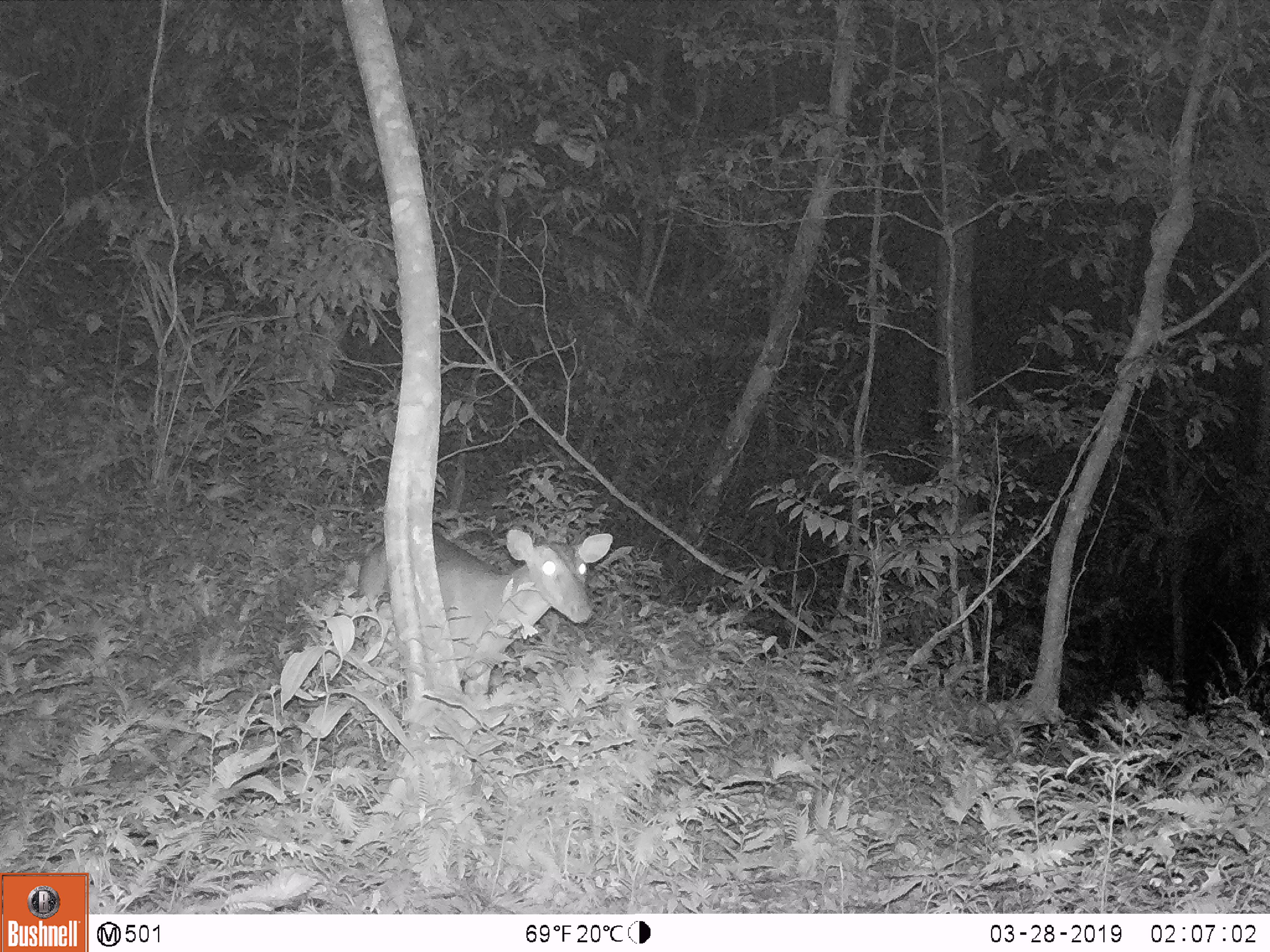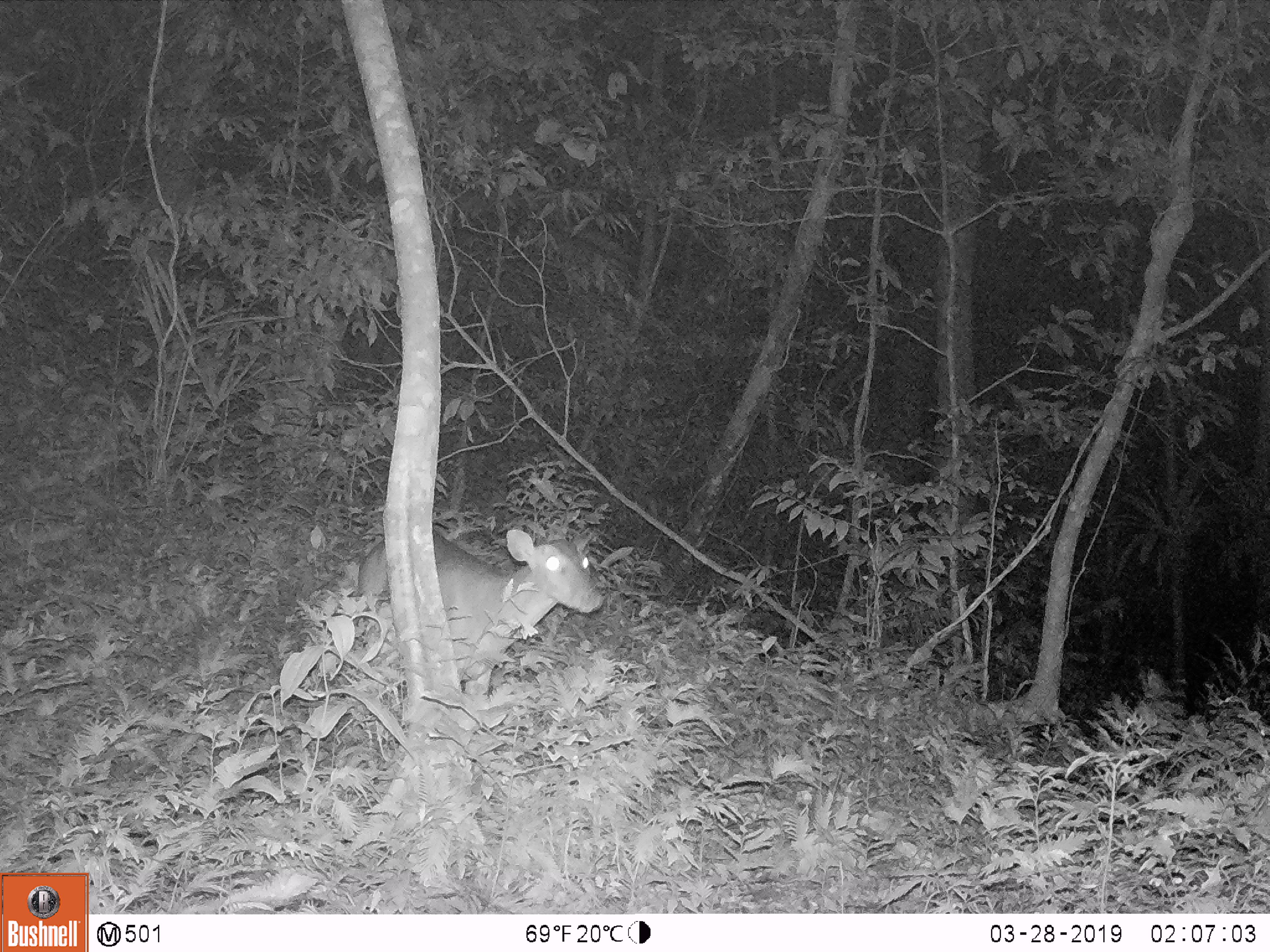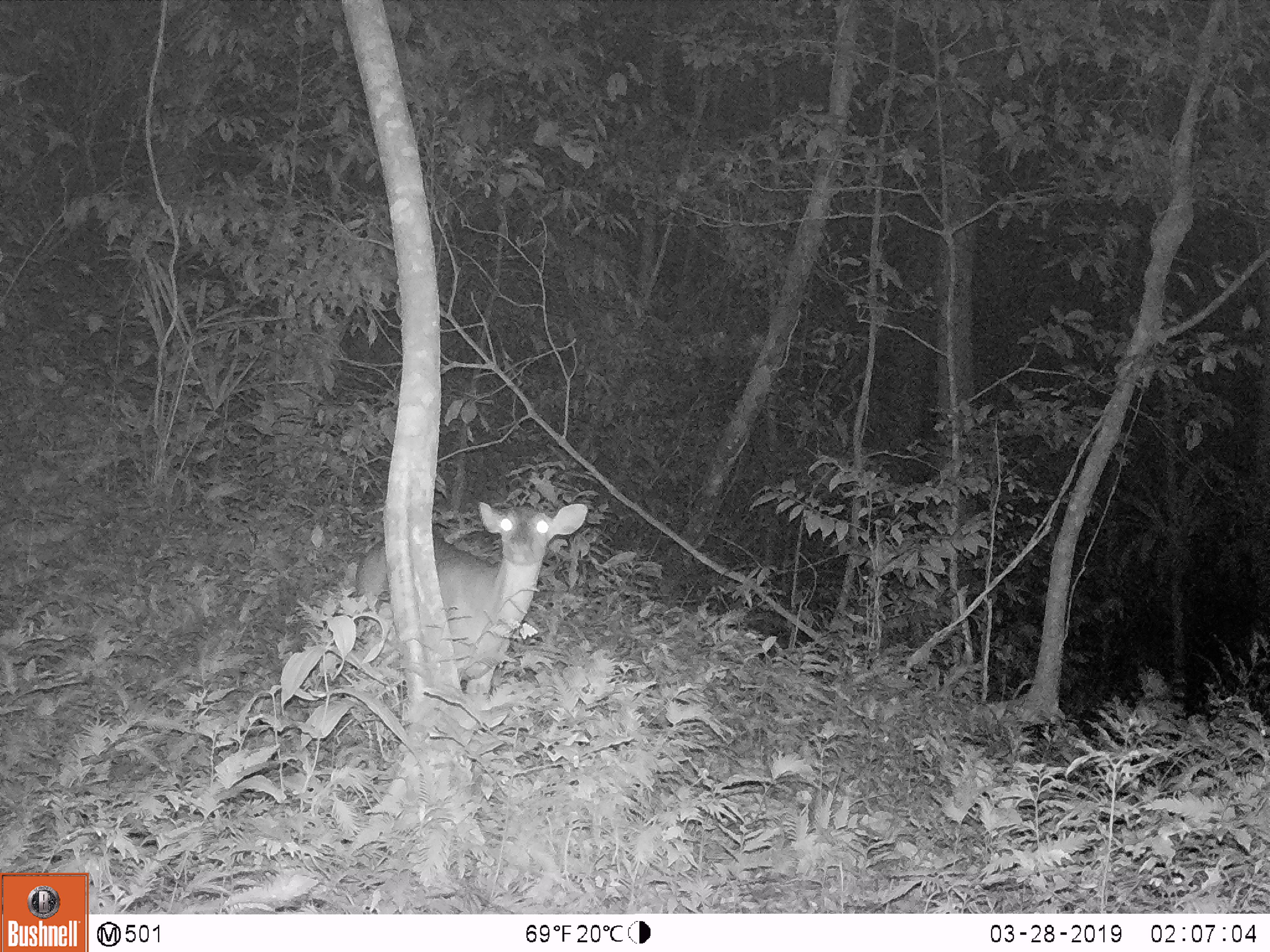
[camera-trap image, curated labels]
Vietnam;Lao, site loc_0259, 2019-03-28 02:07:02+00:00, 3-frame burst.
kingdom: Animalia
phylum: Chordata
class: Mammalia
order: Artiodactyla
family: Cervidae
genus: Muntiacus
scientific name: Muntiacus vuquangensis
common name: large-antlered muntjac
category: large antlered muntjac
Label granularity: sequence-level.